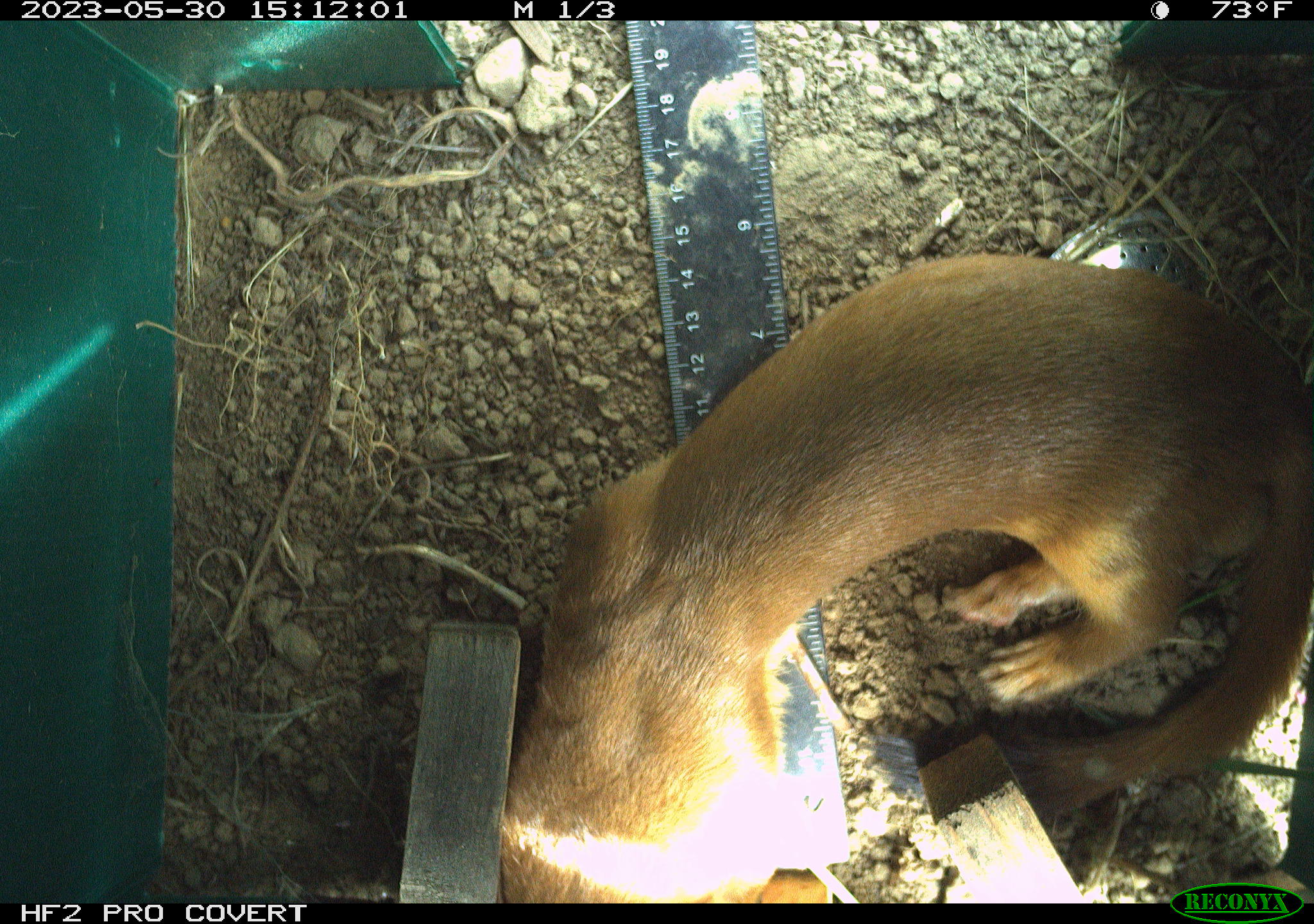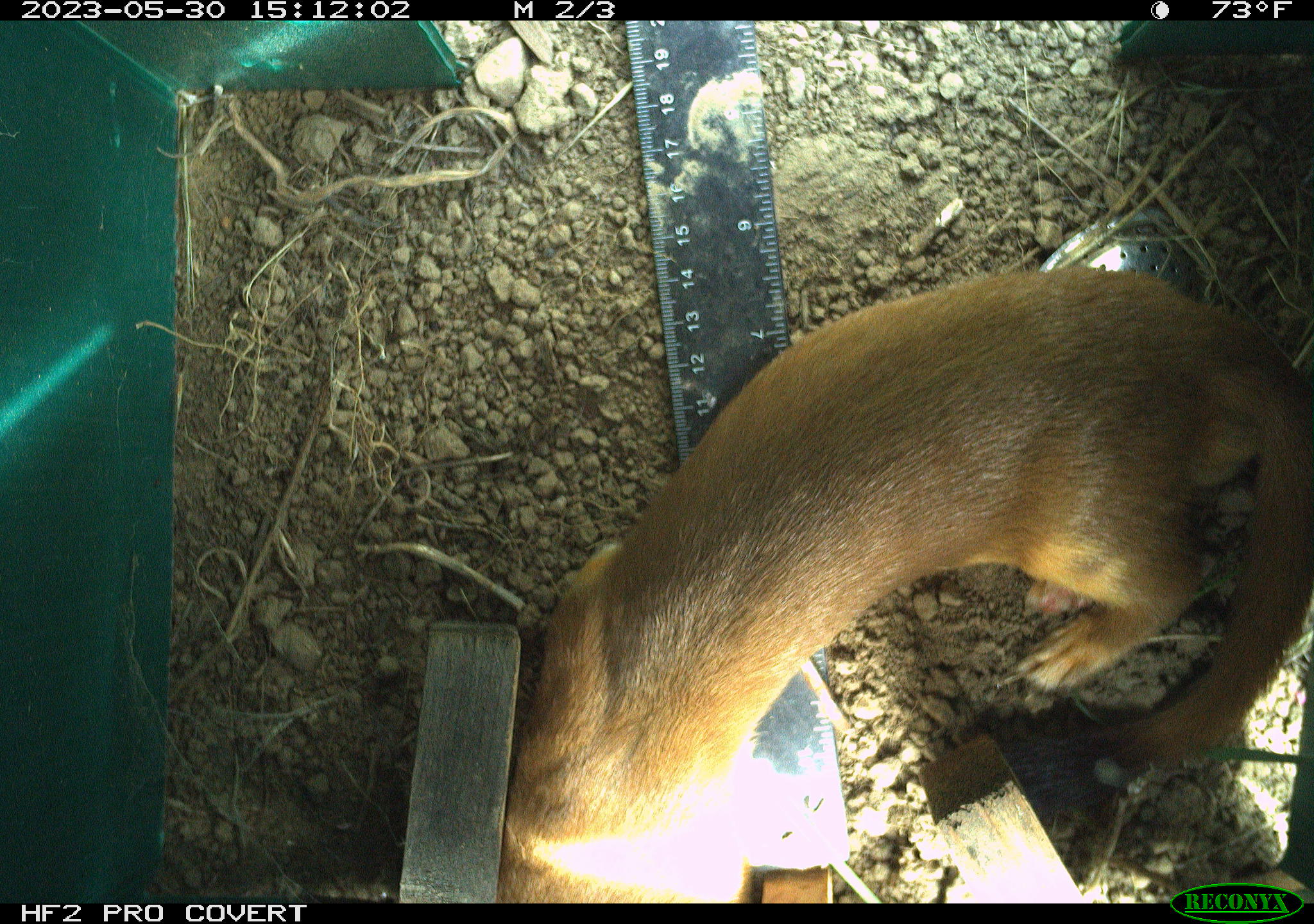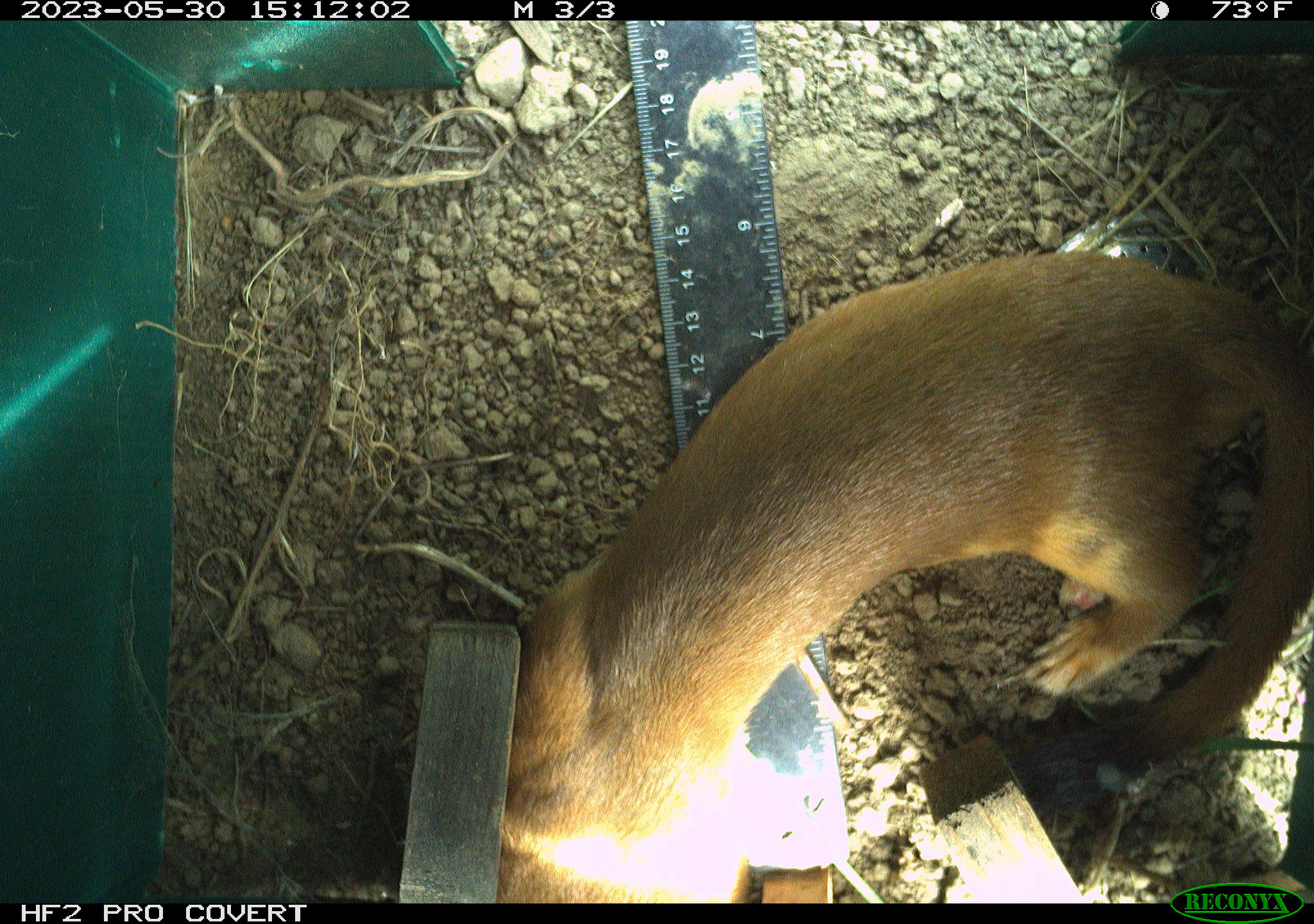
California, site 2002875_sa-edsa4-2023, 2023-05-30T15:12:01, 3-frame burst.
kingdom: Animalia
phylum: Chordata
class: Mammalia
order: Carnivora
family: Mustelidae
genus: Neogale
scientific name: Neogale frenata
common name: long-tailed weasel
Long-tailed weasel (Neogale frenata).